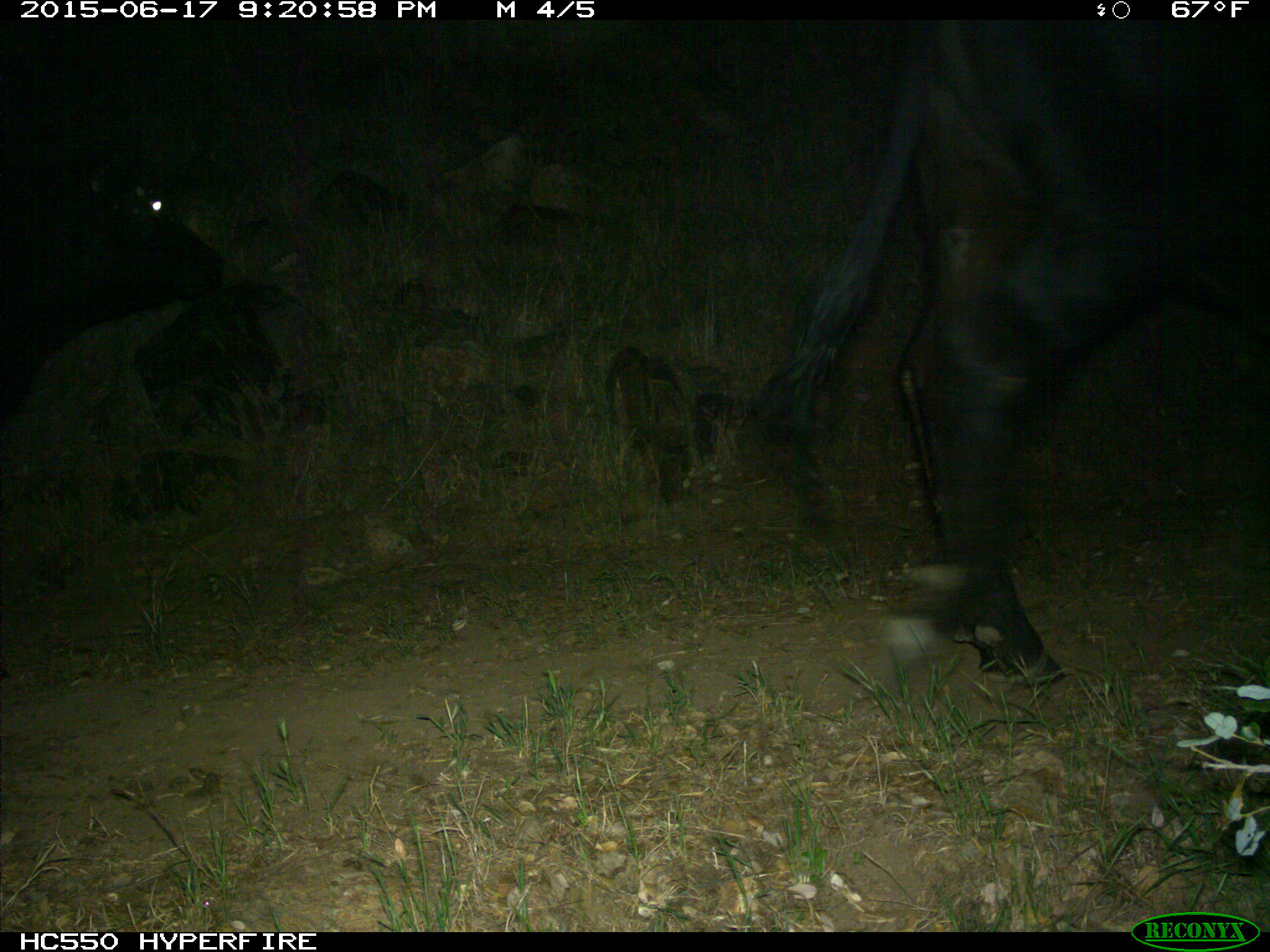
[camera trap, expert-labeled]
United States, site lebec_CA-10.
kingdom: Animalia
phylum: Chordata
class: Mammalia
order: Artiodactyla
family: Bovidae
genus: Bos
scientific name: Bos taurus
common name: domestic cow